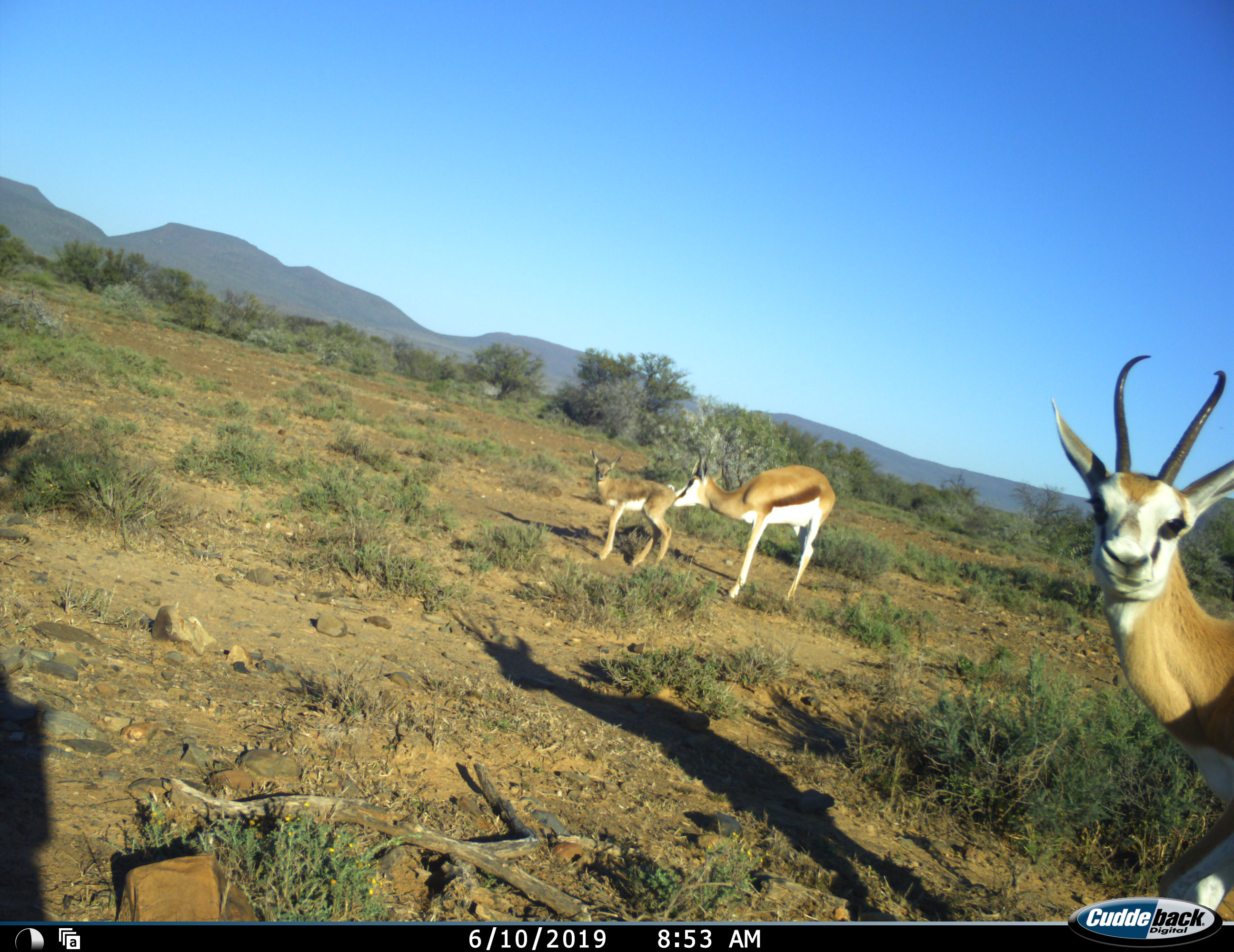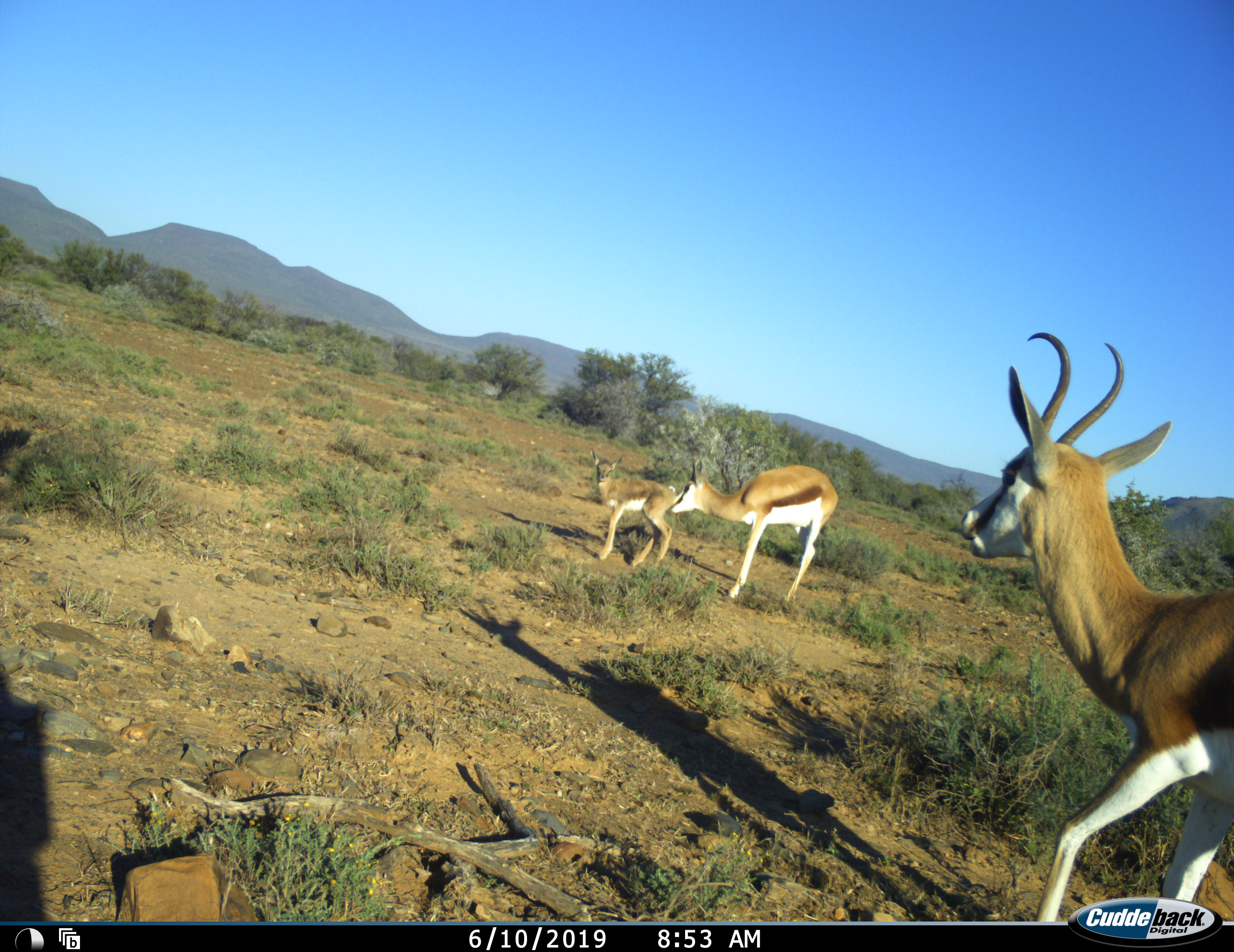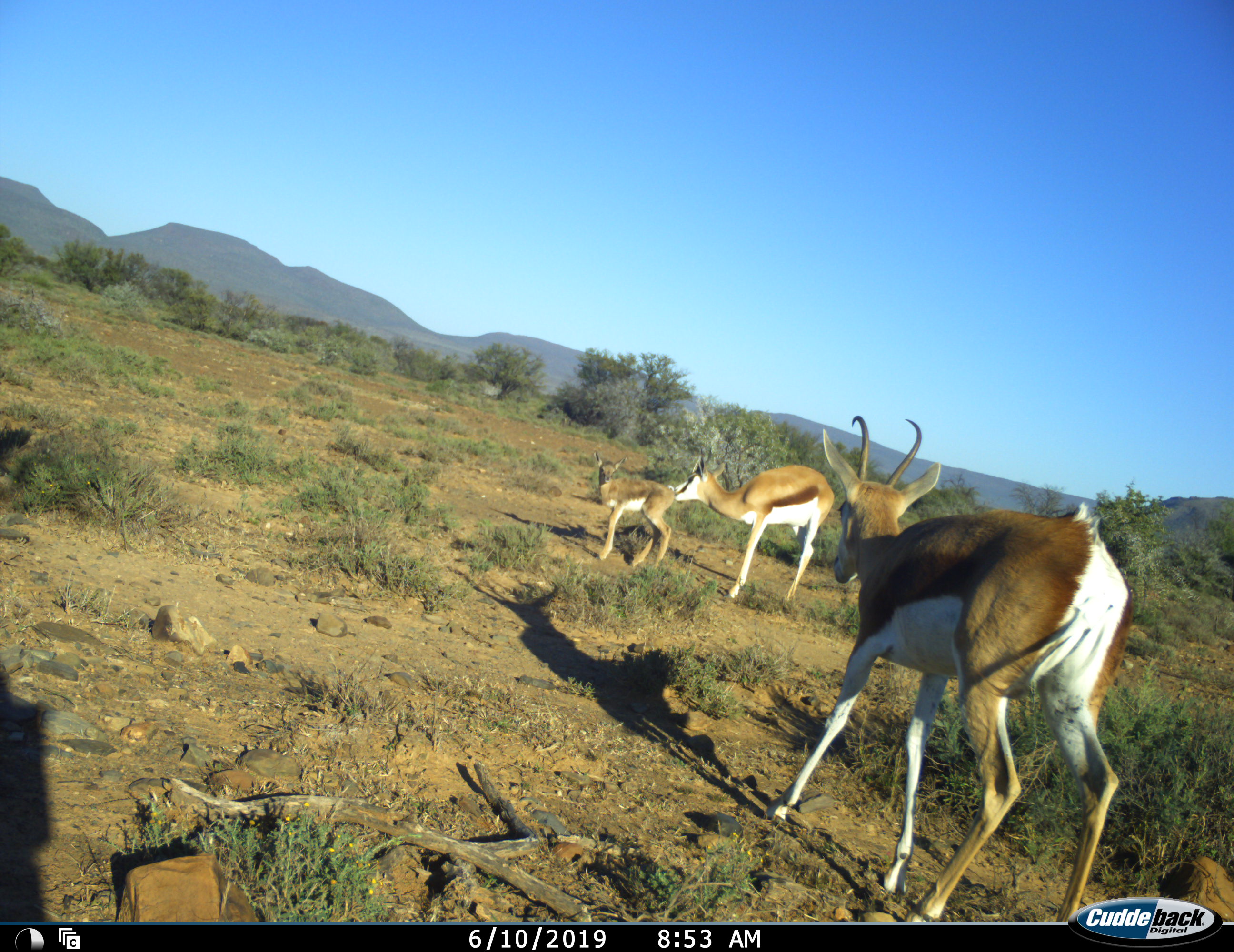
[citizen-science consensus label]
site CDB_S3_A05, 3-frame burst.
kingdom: Animalia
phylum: Chordata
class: Mammalia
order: Artiodactyla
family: Bovidae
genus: Antidorcas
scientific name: Antidorcas marsupialis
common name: springbok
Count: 3.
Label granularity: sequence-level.